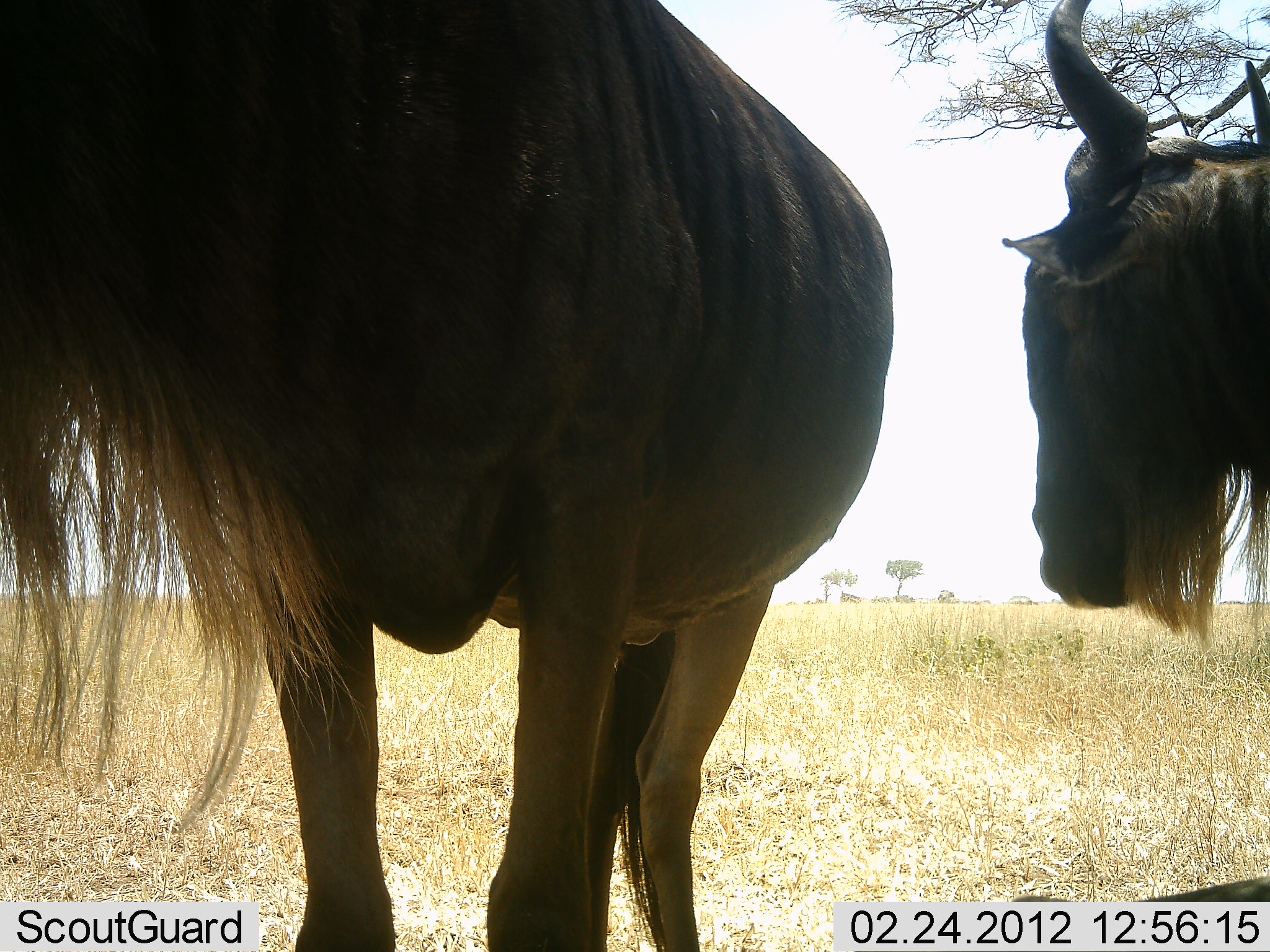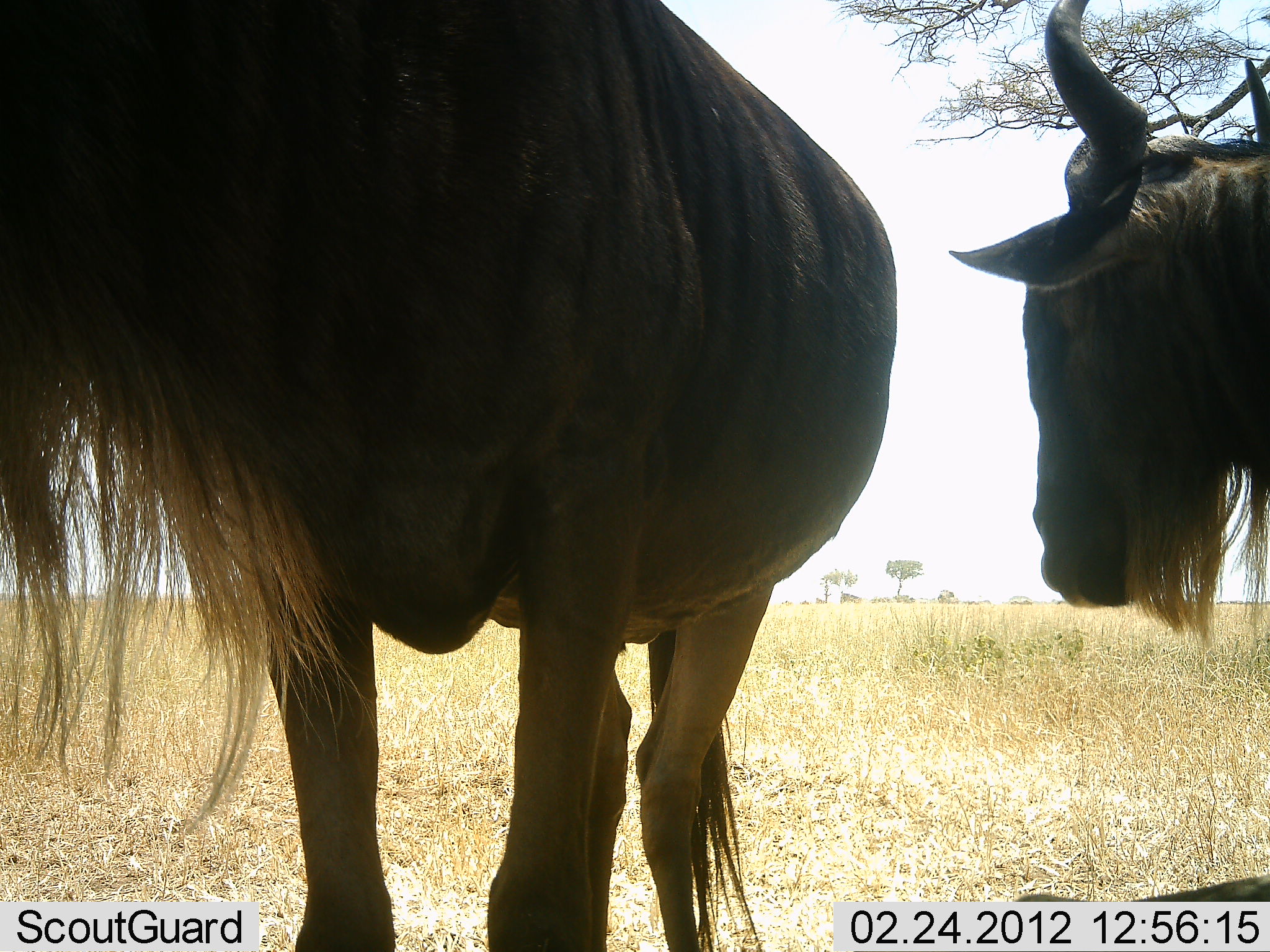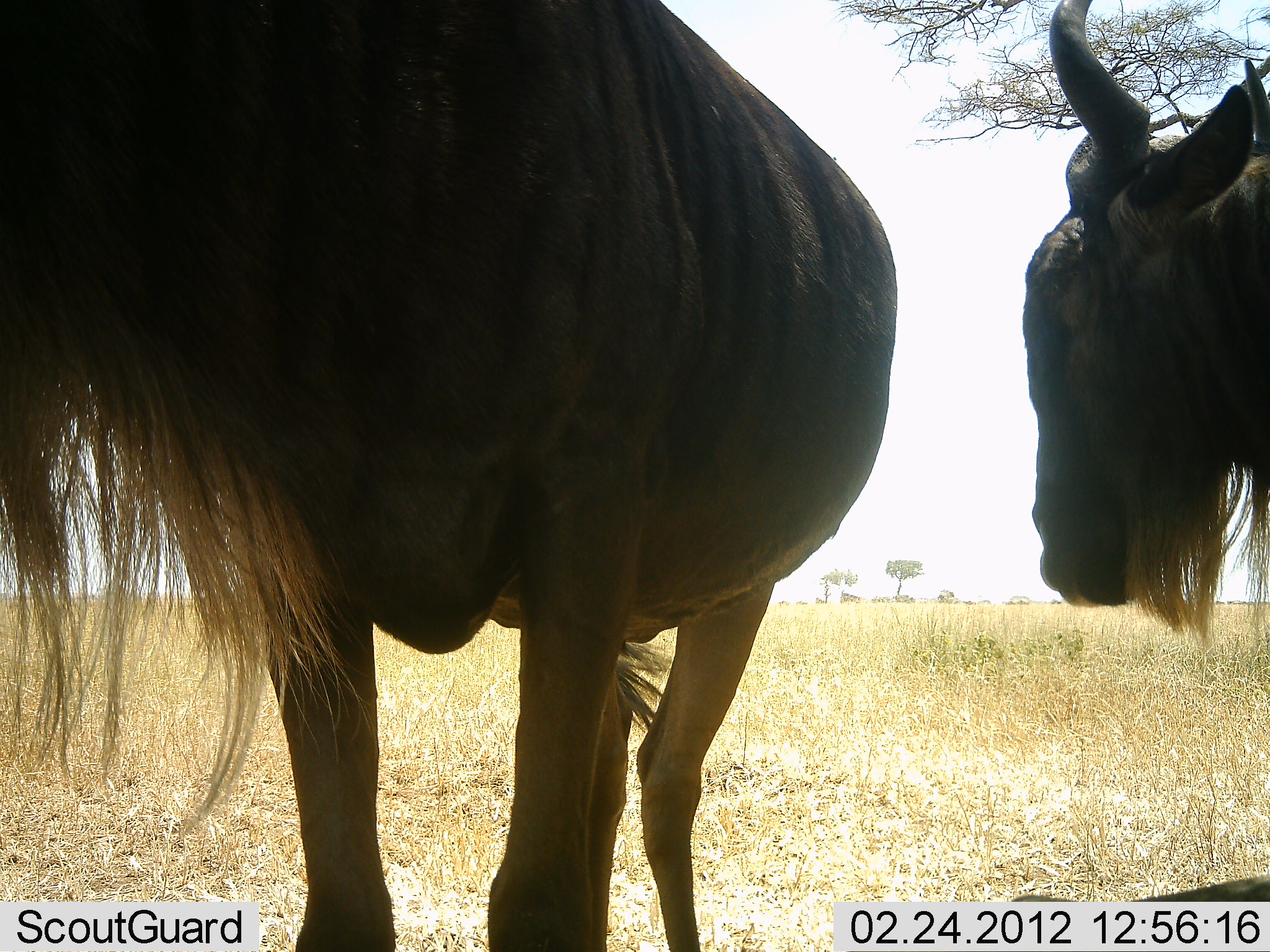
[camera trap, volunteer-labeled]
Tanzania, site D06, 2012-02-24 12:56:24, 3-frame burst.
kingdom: Animalia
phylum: Chordata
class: Mammalia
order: Artiodactyla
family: Bovidae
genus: Connochaetes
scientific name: Connochaetes taurinus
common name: blue wildebeest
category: wildebeest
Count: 2.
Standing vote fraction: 100%.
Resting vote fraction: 13%.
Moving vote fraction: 0%.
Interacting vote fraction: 0%.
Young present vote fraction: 0%.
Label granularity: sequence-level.